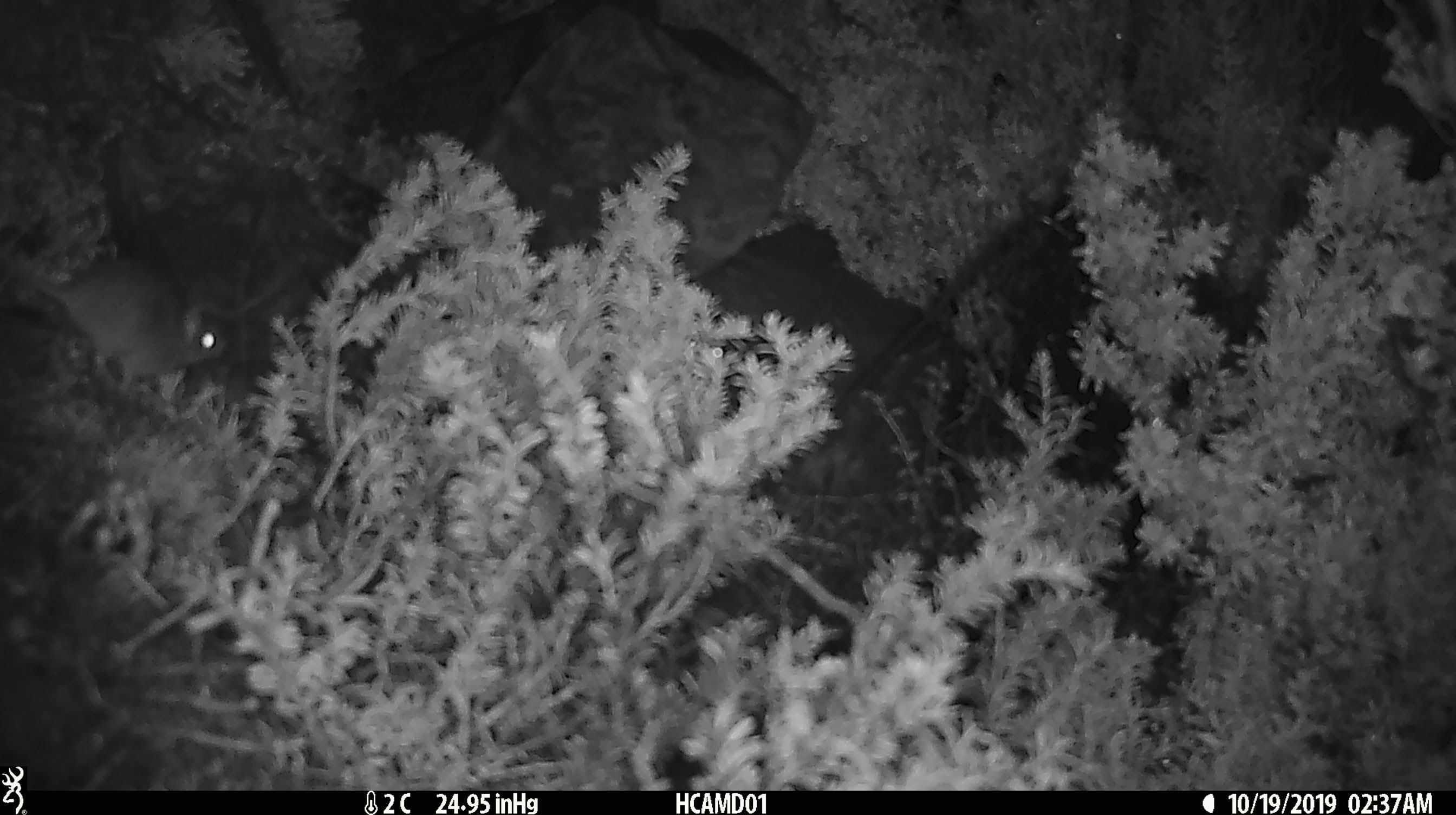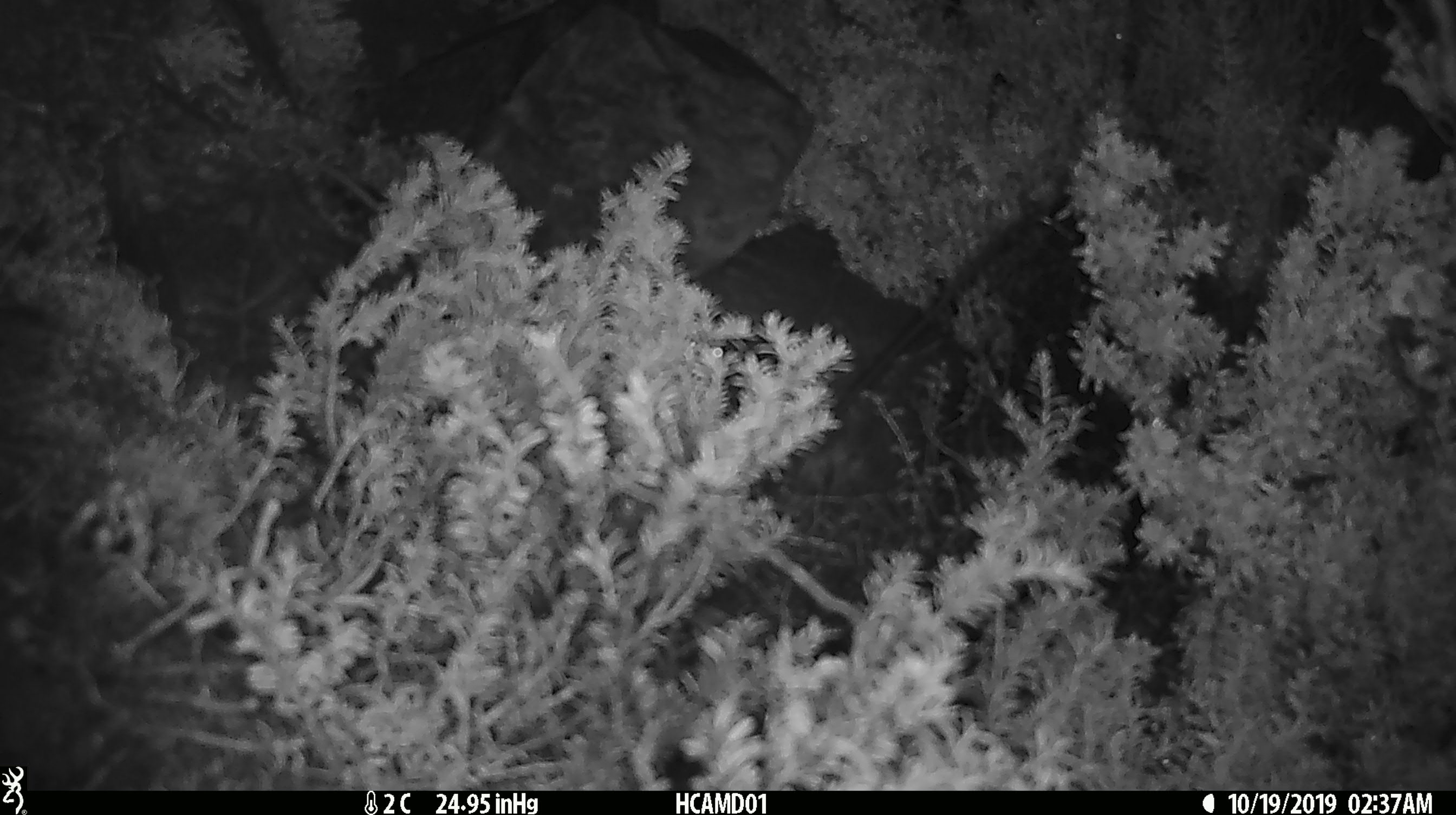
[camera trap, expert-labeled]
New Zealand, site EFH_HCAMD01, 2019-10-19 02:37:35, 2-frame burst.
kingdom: Animalia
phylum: Chordata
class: Mammalia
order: Rodentia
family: Muridae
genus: Mus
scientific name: Mus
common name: mouse